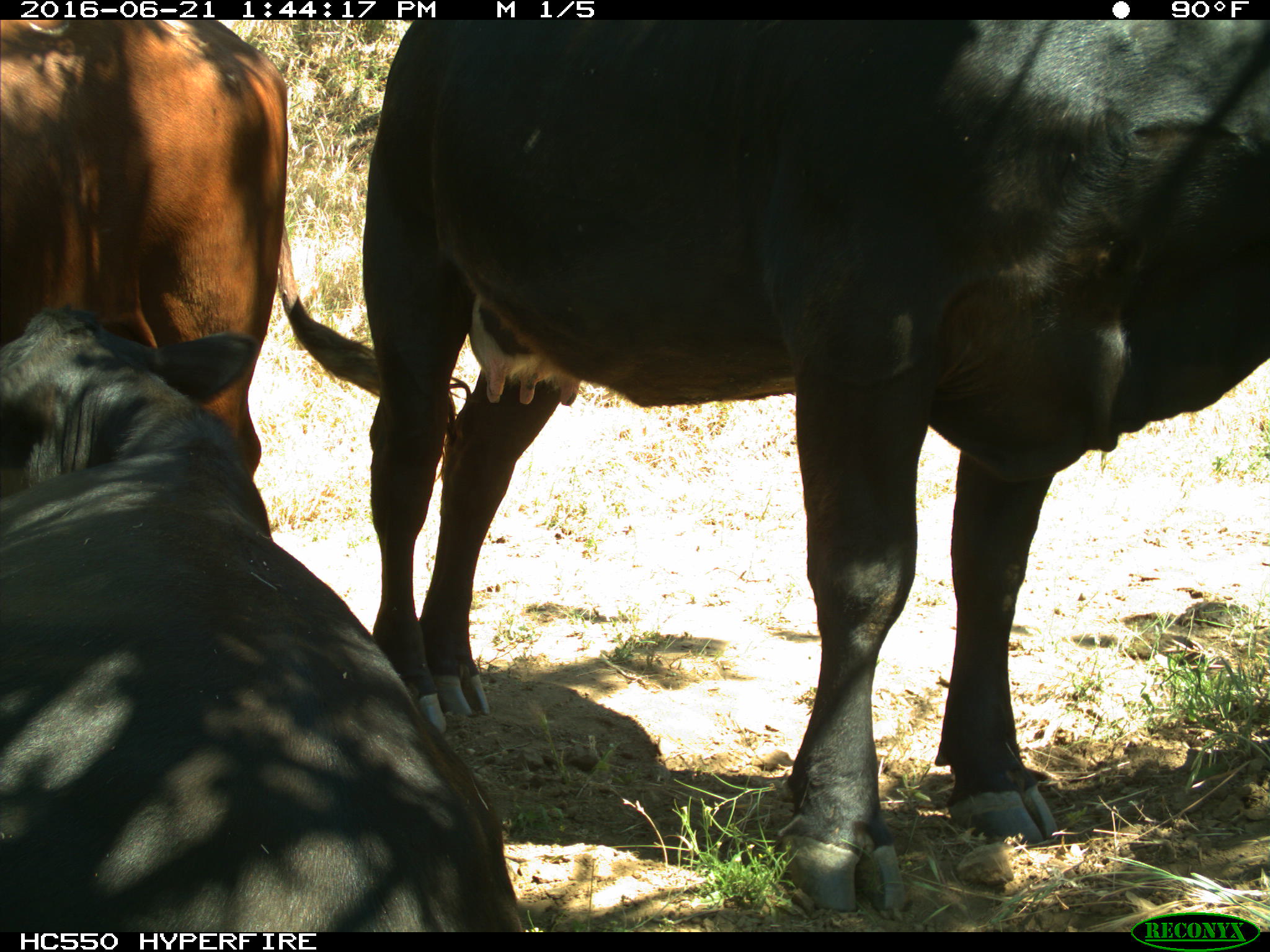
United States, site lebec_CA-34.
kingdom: Animalia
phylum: Chordata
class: Mammalia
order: Artiodactyla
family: Bovidae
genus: Bos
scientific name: Bos taurus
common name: domestic cow